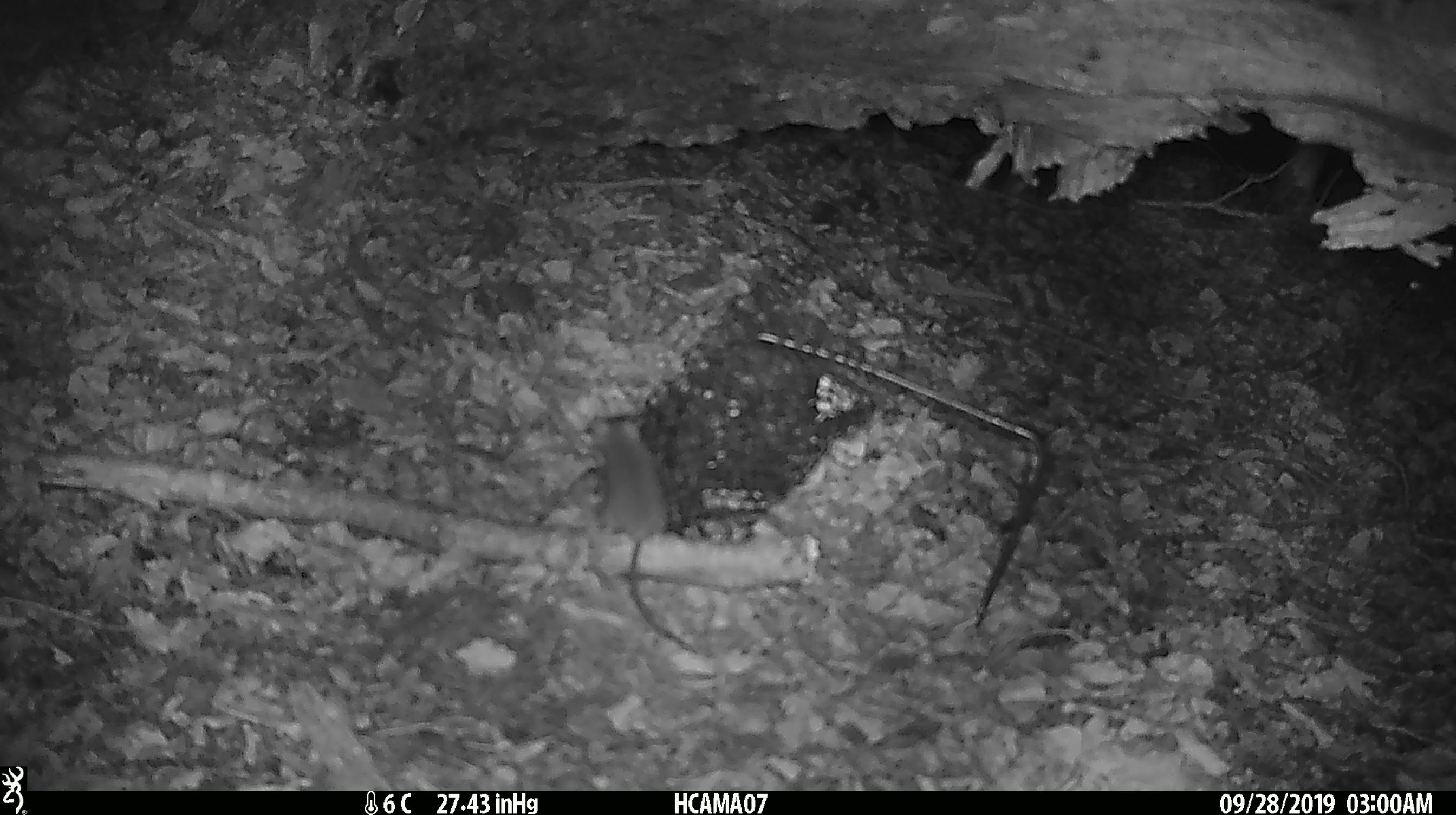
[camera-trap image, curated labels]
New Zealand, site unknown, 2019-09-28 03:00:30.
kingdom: Animalia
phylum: Chordata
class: Mammalia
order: Rodentia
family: Muridae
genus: Mus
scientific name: Mus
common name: mouse